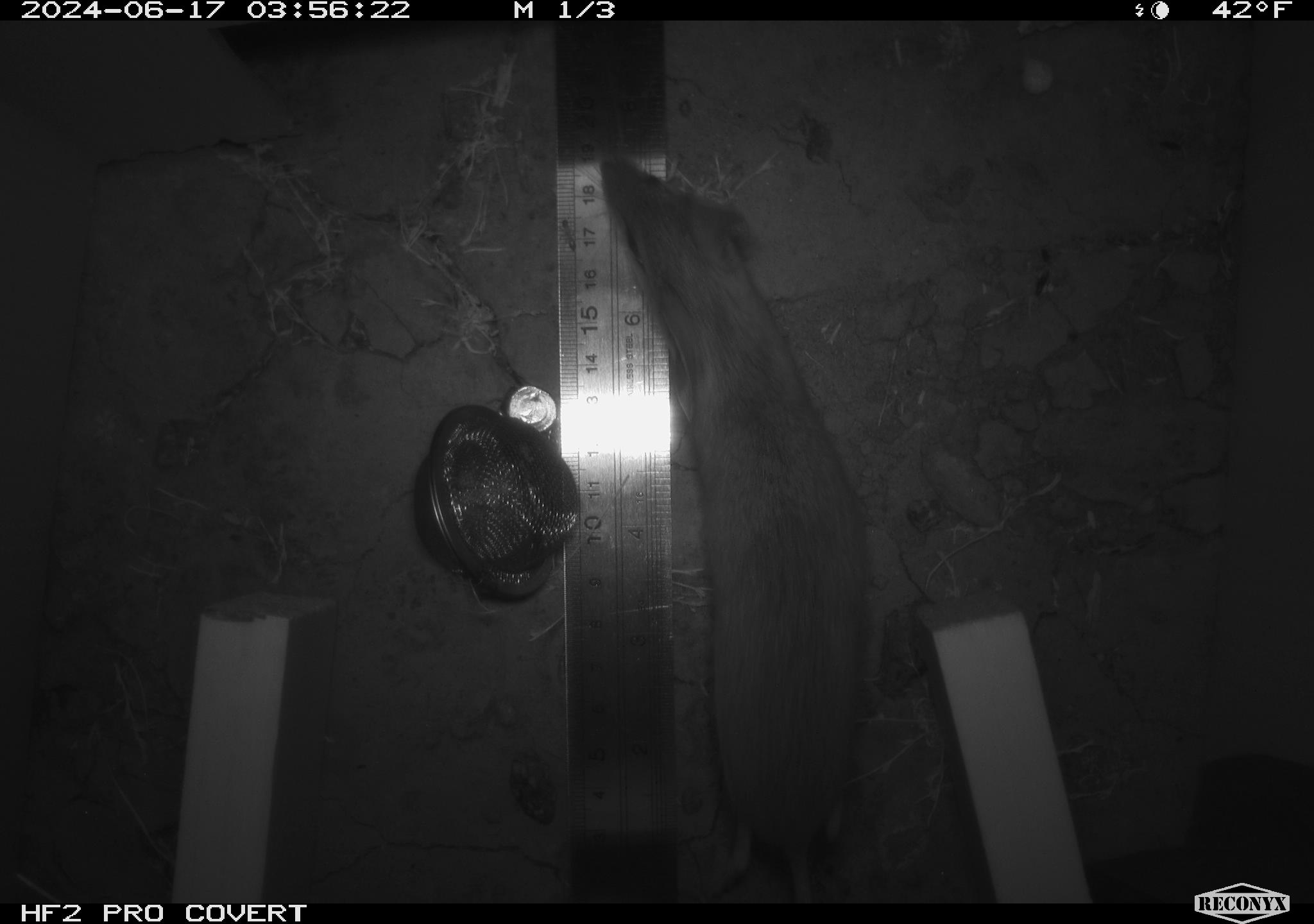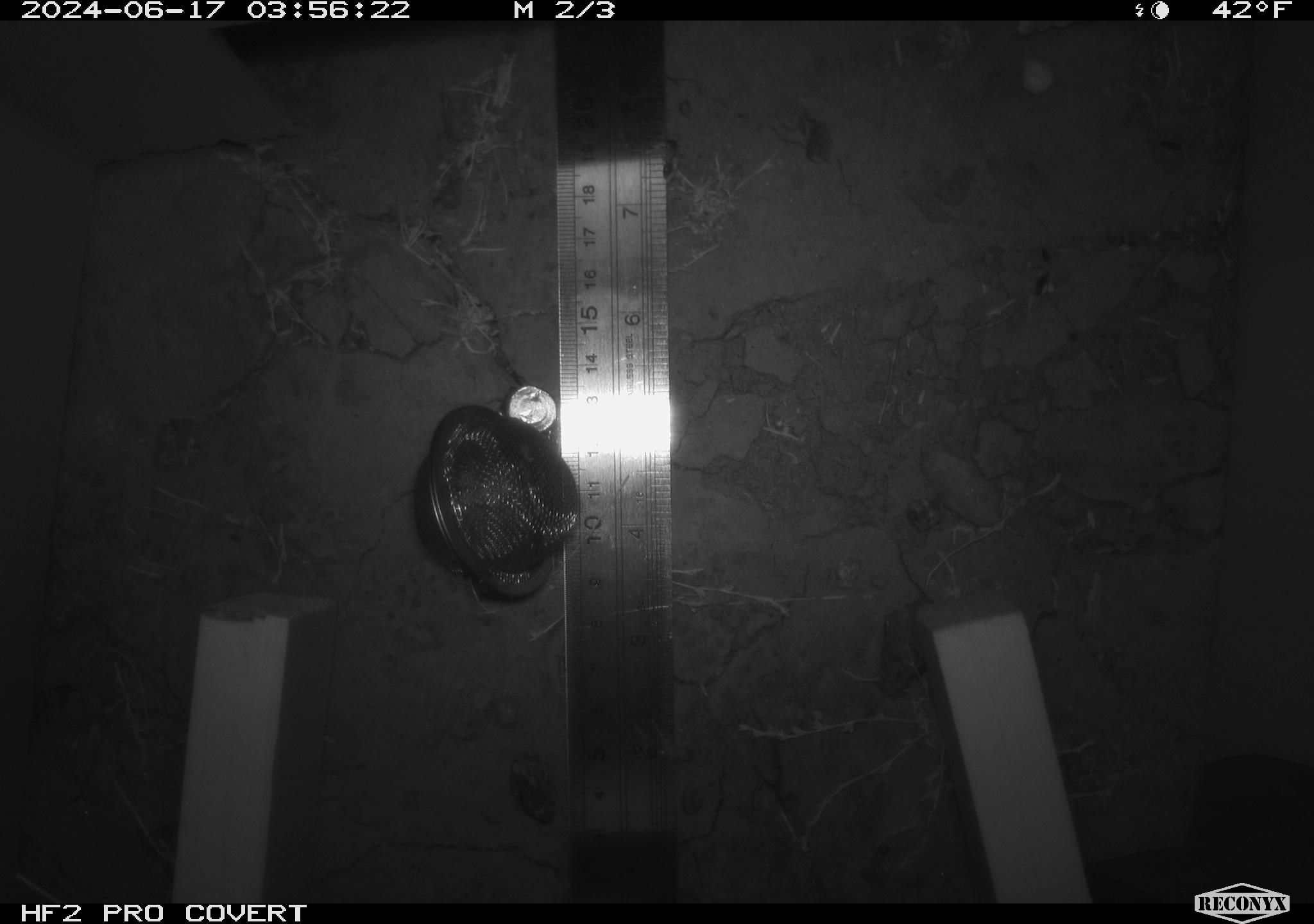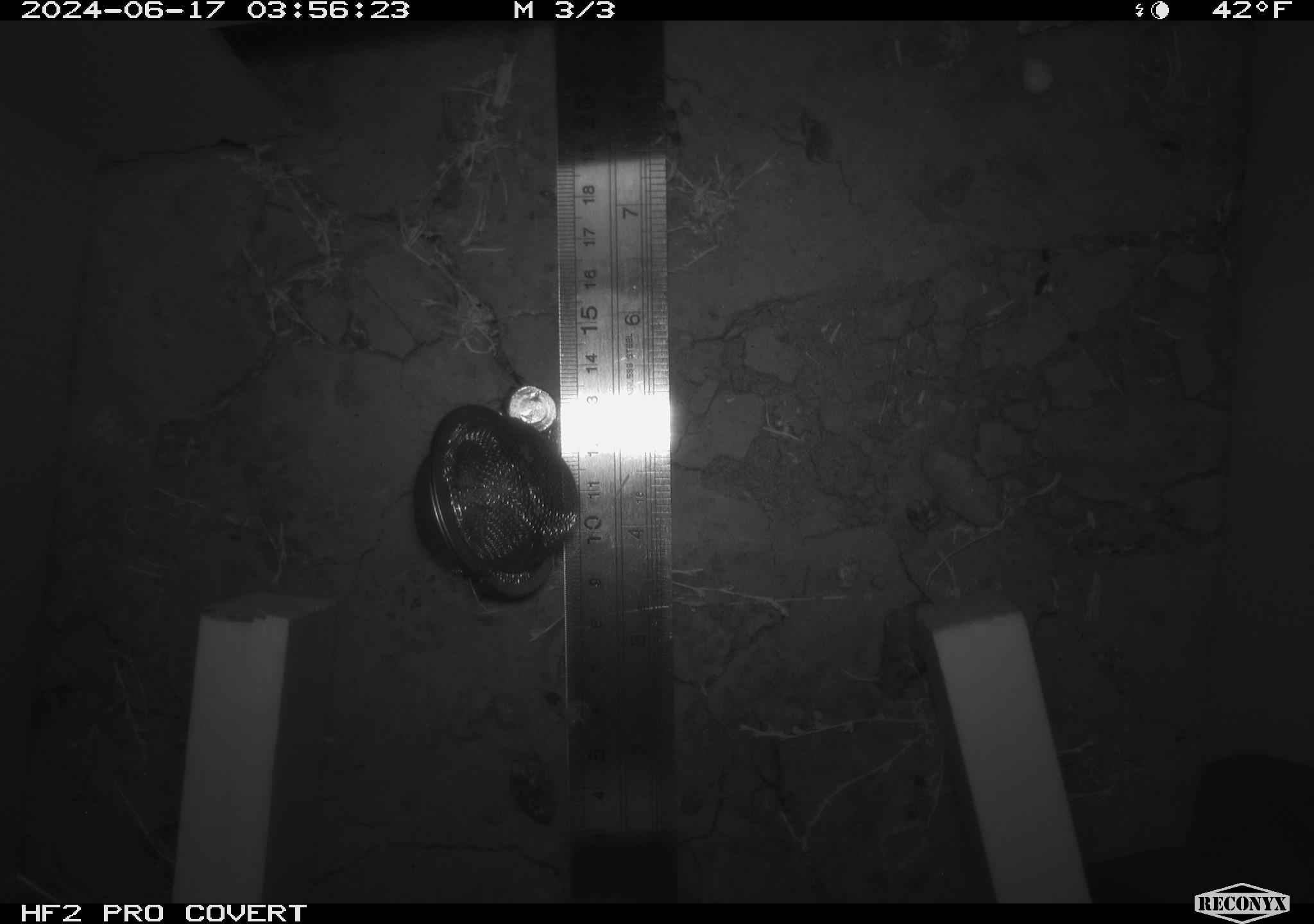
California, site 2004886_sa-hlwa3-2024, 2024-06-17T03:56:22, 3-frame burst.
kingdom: Animalia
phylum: Chordata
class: Mammalia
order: Rodentia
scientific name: Rodentia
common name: mouse species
Mouse species (Rodentia).